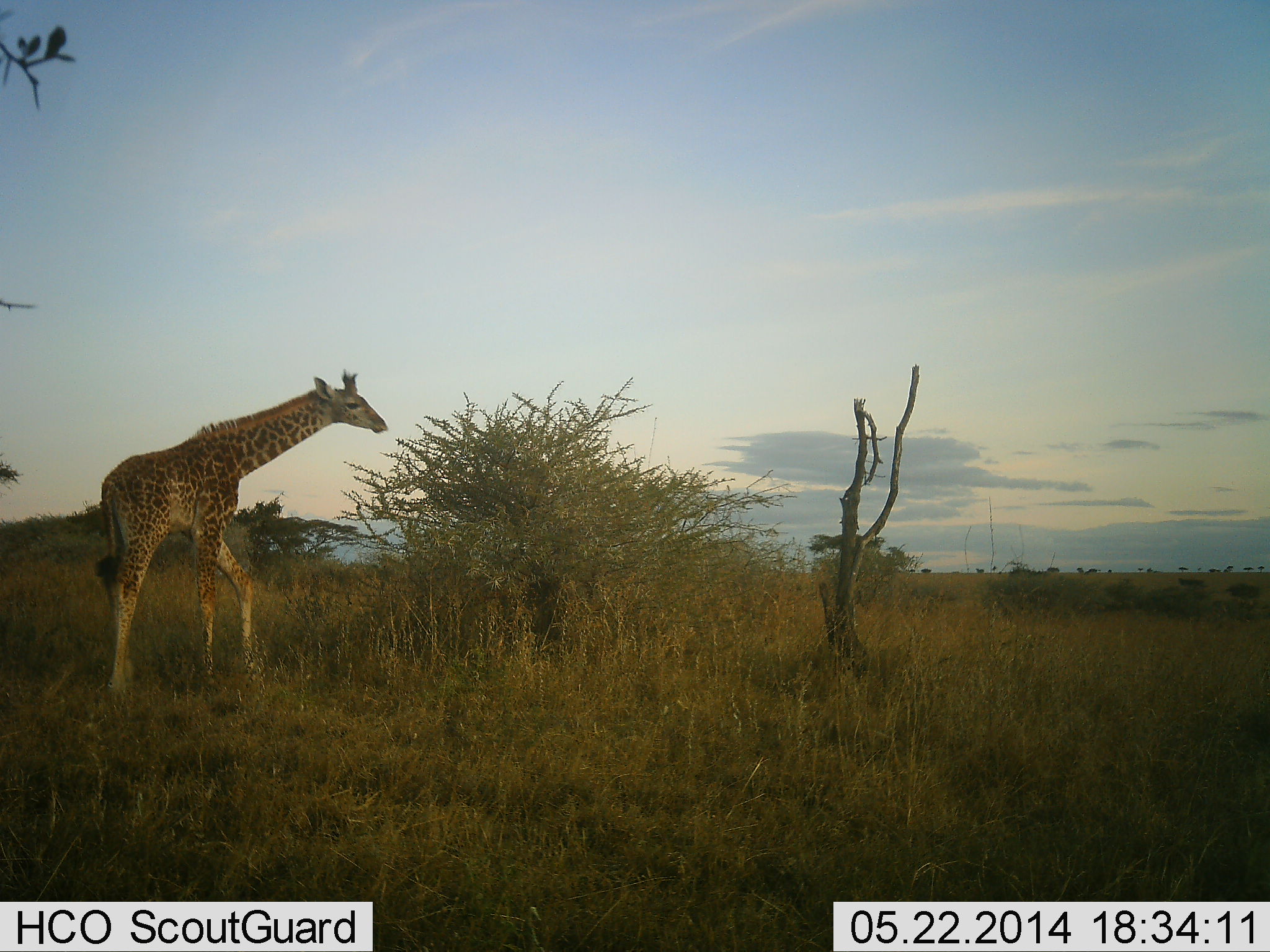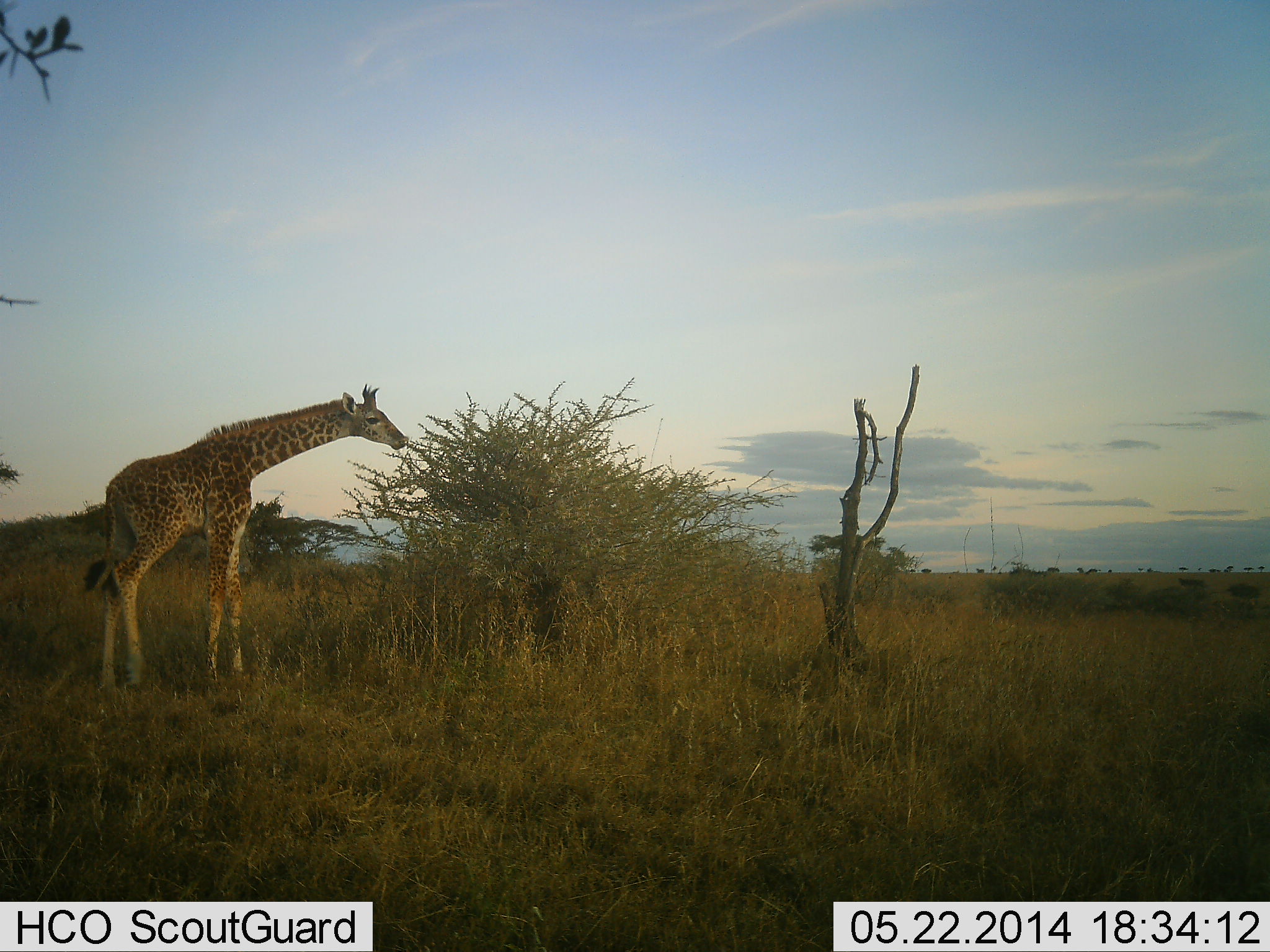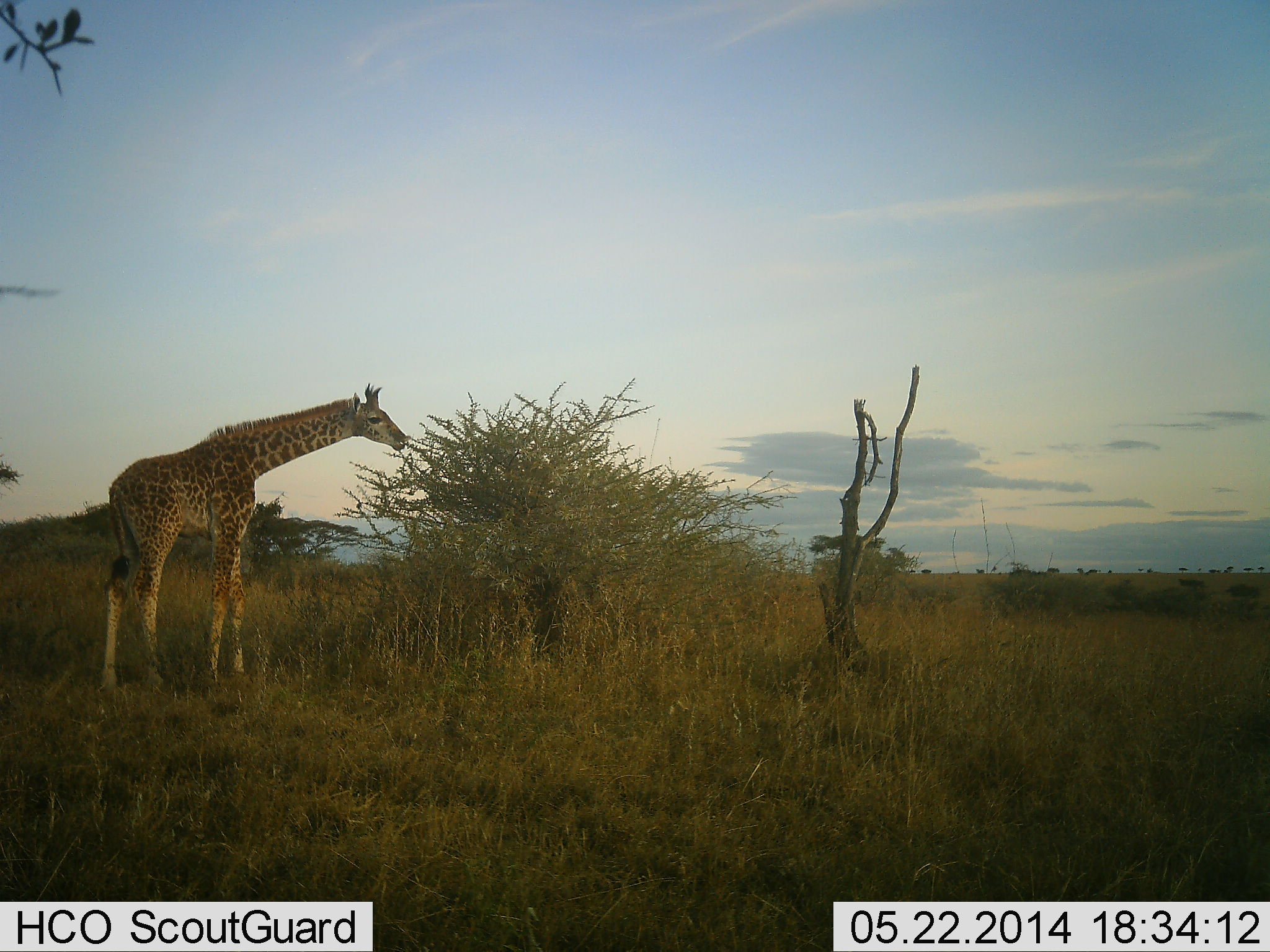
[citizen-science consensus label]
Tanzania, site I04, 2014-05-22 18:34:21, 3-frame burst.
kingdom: Animalia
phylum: Chordata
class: Mammalia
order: Artiodactyla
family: Giraffidae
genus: Giraffa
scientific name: Giraffa camelopardalis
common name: giraffe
Giraffe (Giraffa camelopardalis), count 1. Behavior (volunteer vote fractions): standing 15%, resting 0%, moving 0%, interacting 0%. Young present (vote fraction): 18%. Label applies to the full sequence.